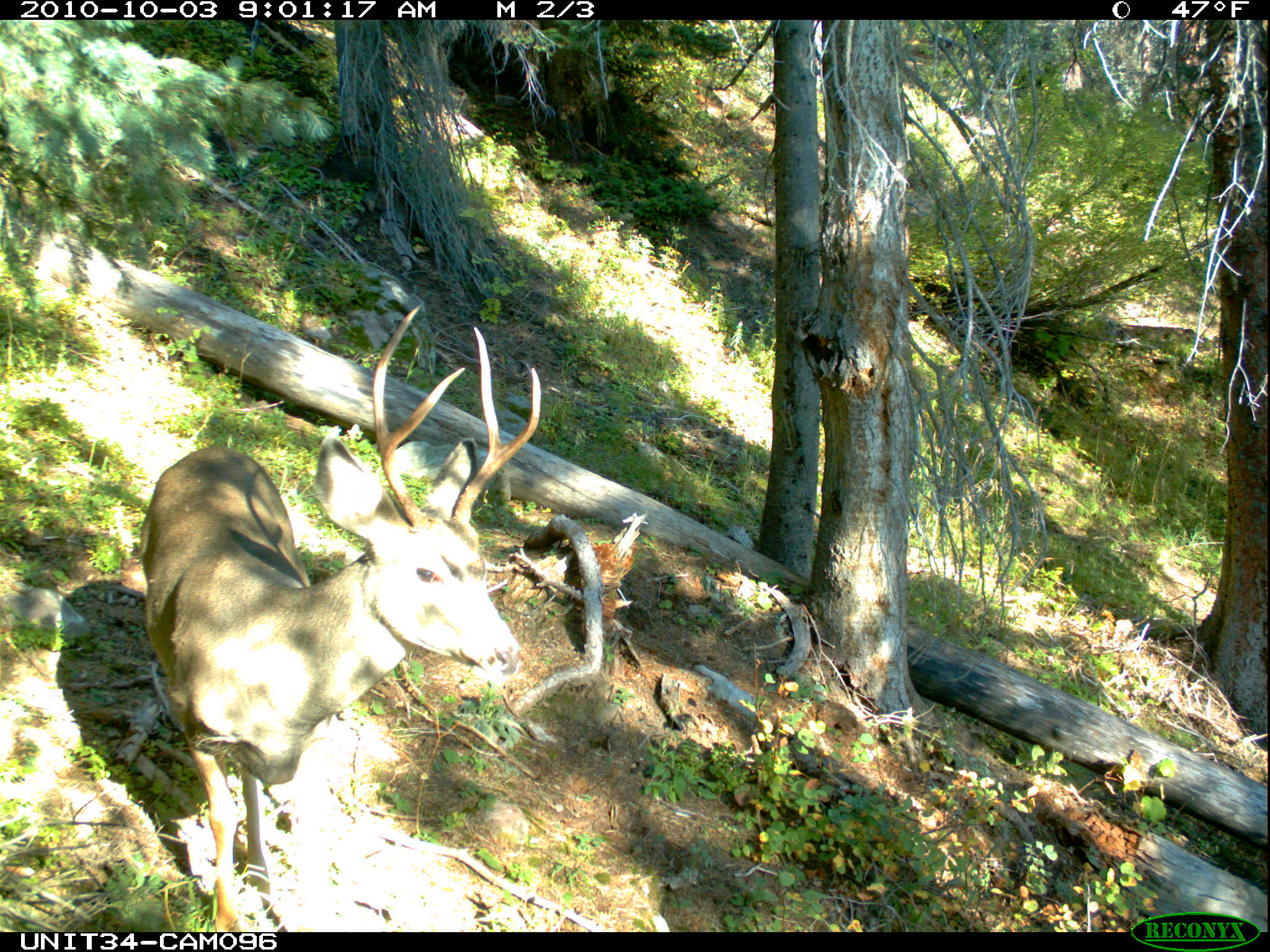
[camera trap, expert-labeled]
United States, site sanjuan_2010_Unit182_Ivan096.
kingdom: Animalia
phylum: Chordata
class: Mammalia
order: Artiodactyla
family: Cervidae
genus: Odocoileus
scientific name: Odocoileus hemionus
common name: mule deer